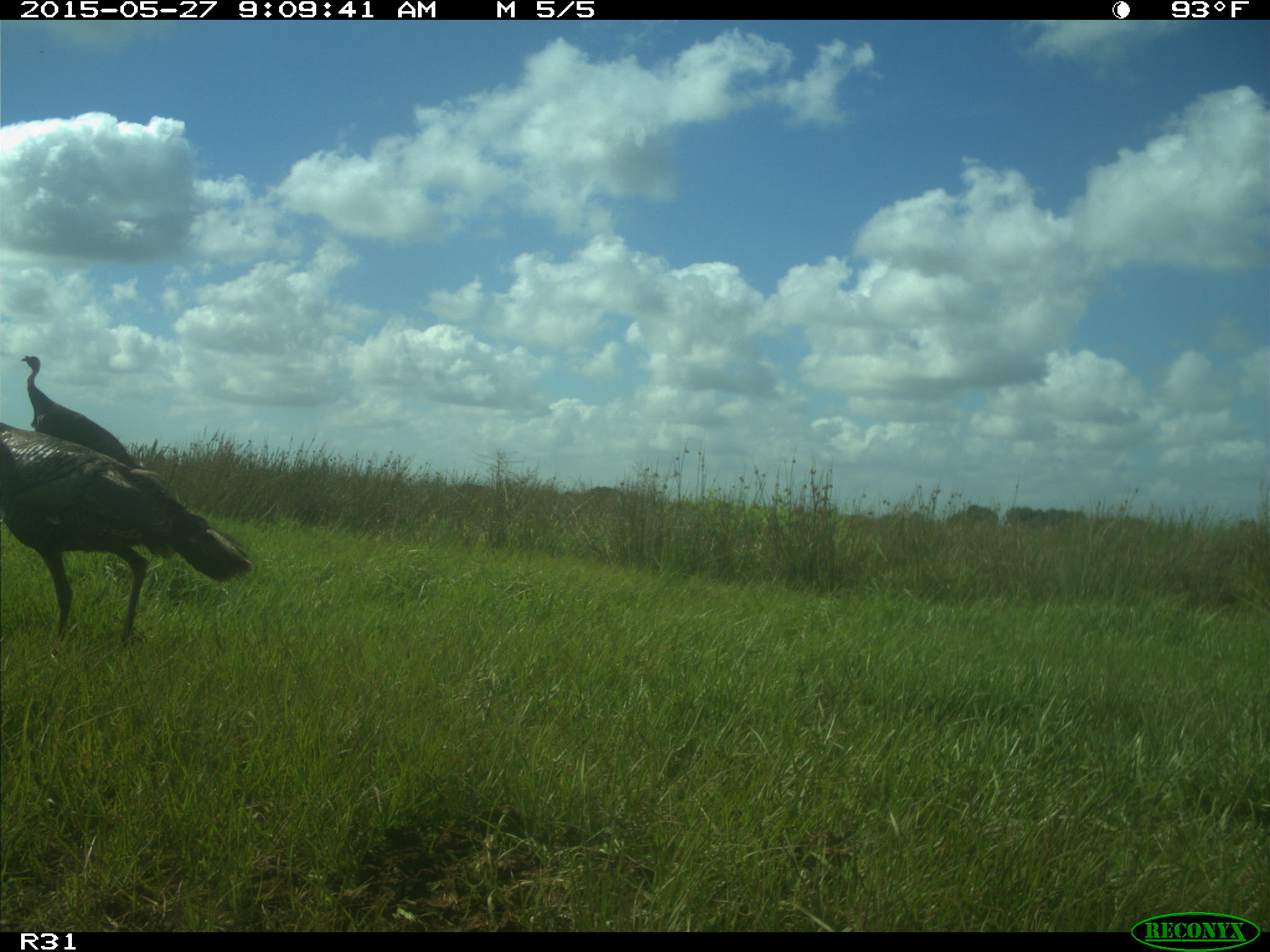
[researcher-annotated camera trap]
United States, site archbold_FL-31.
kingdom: Animalia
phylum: Chordata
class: Aves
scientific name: Aves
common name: birds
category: unidentified bird